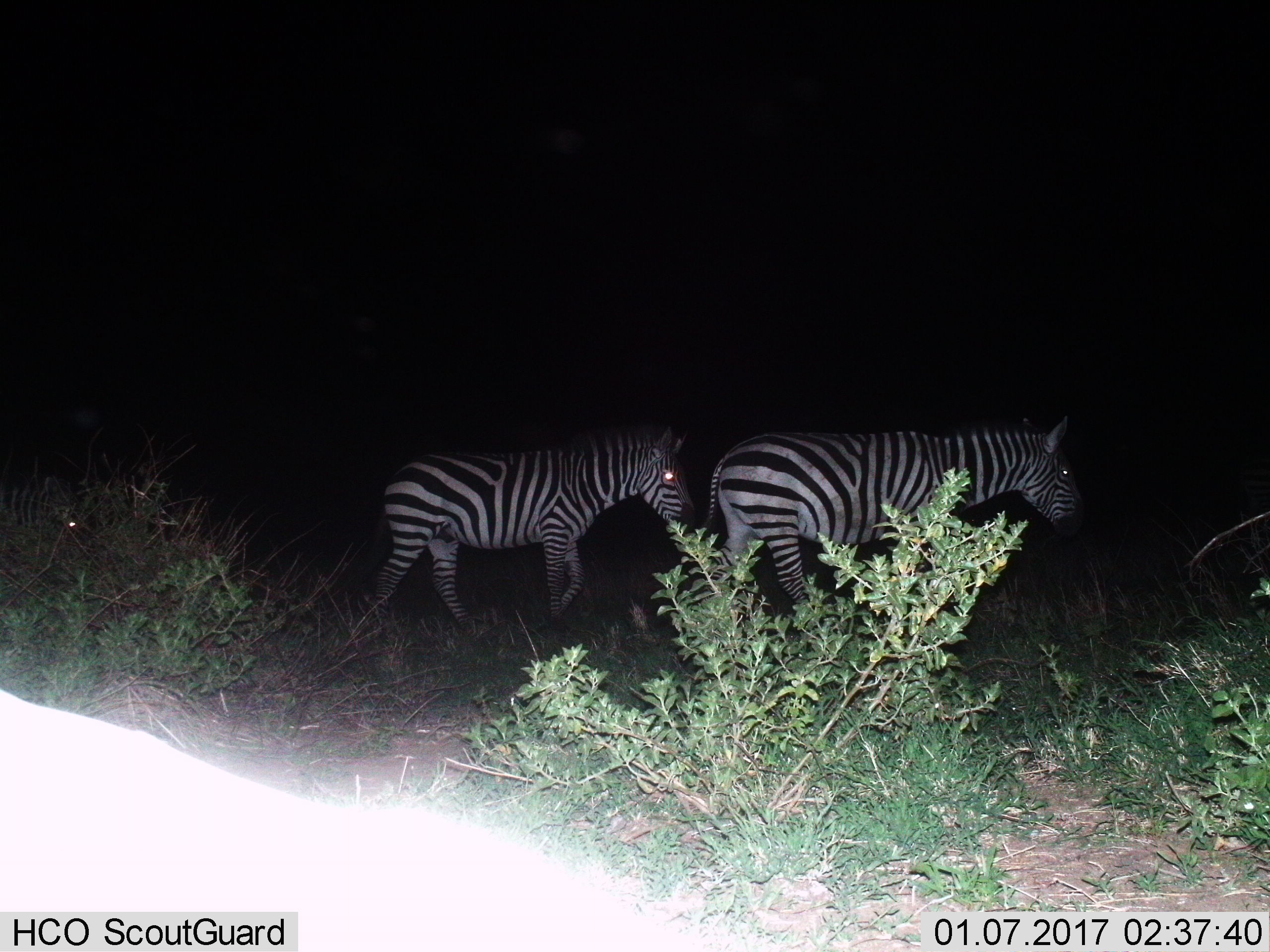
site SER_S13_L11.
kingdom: Animalia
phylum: Chordata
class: Mammalia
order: Perissodactyla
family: Equidae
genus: Equus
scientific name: Equus quagga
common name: plains zebra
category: zebraplains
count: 2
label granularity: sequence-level